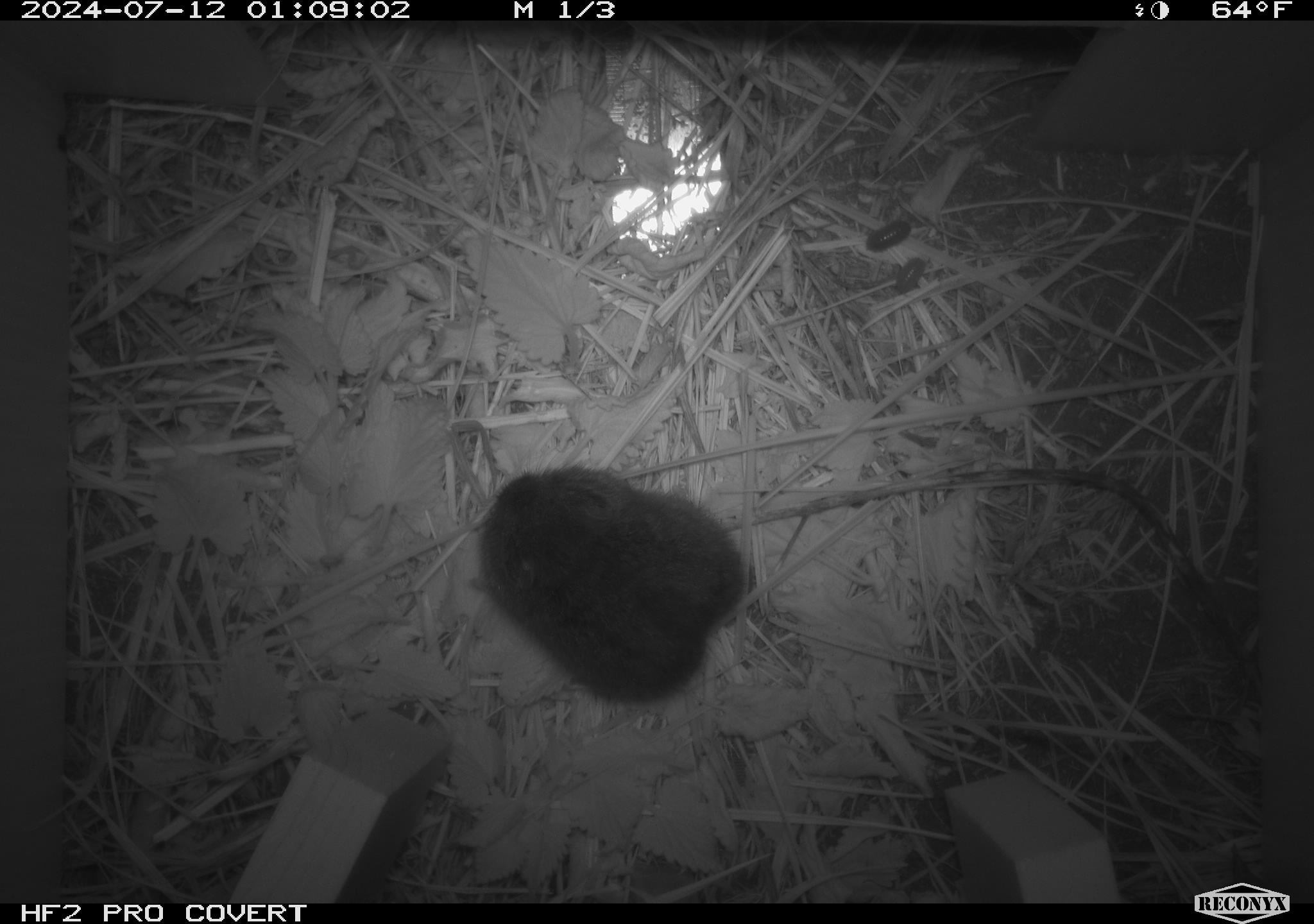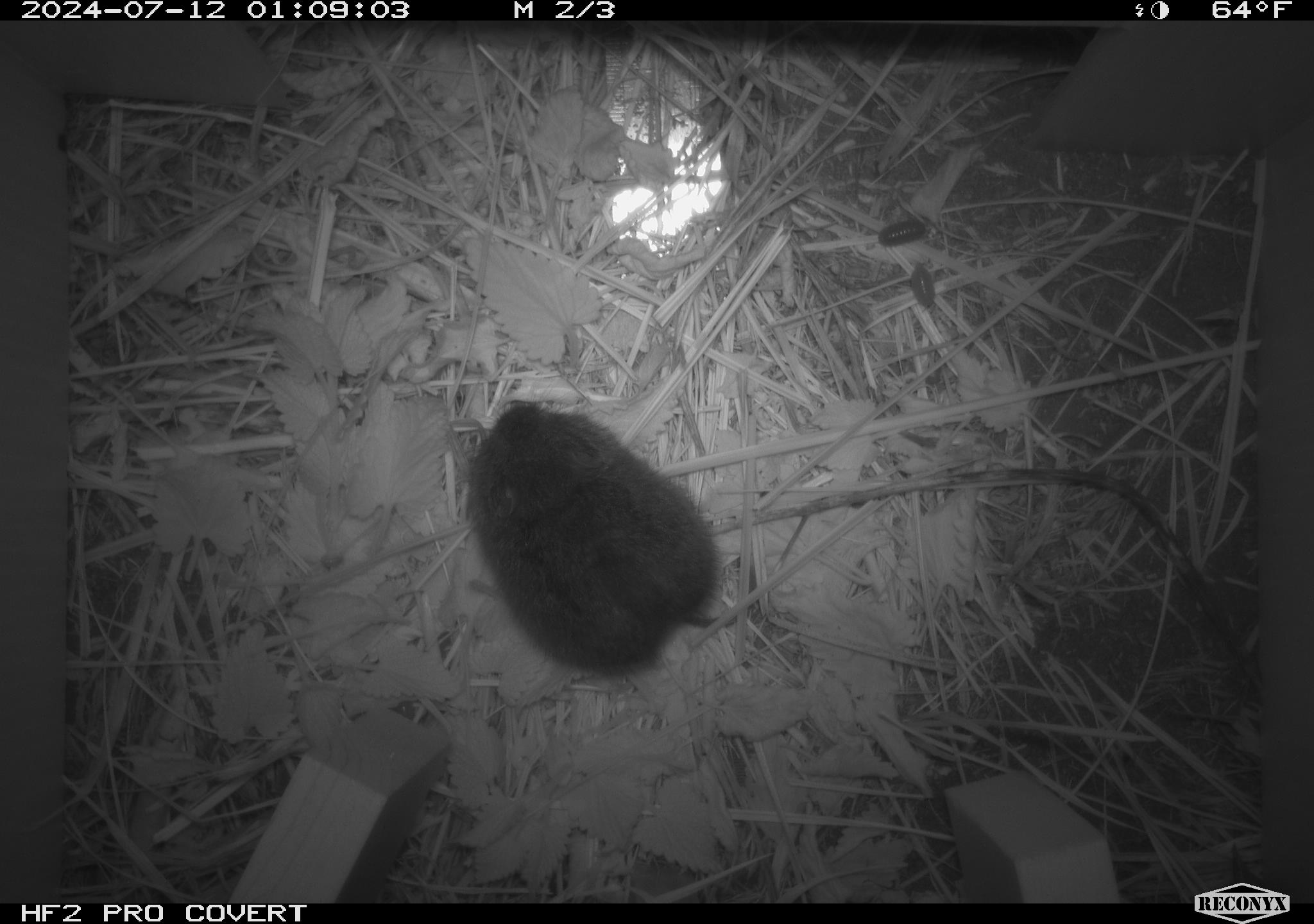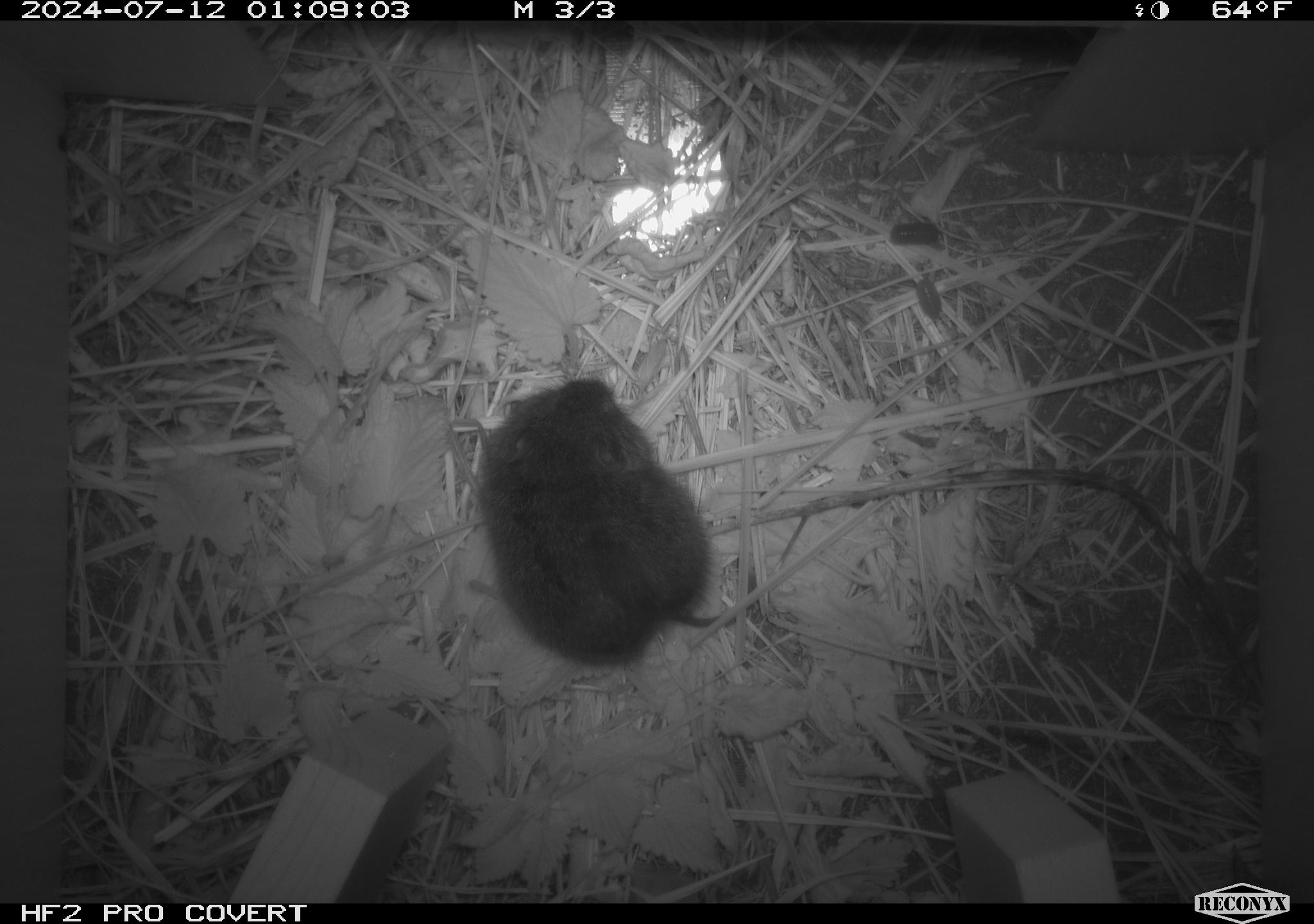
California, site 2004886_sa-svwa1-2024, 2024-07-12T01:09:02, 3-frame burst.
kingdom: Animalia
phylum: Chordata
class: Mammalia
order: Rodentia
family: Cricetidae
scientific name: Arvicolinae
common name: voles, lemmings, and muskrats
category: arvicolinae subfamily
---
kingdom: Animalia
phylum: Arthropoda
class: Malacostraca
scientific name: Malacostraca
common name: amphipods, crabs, isopods, krill, lobsters and shrimps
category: malacostracan